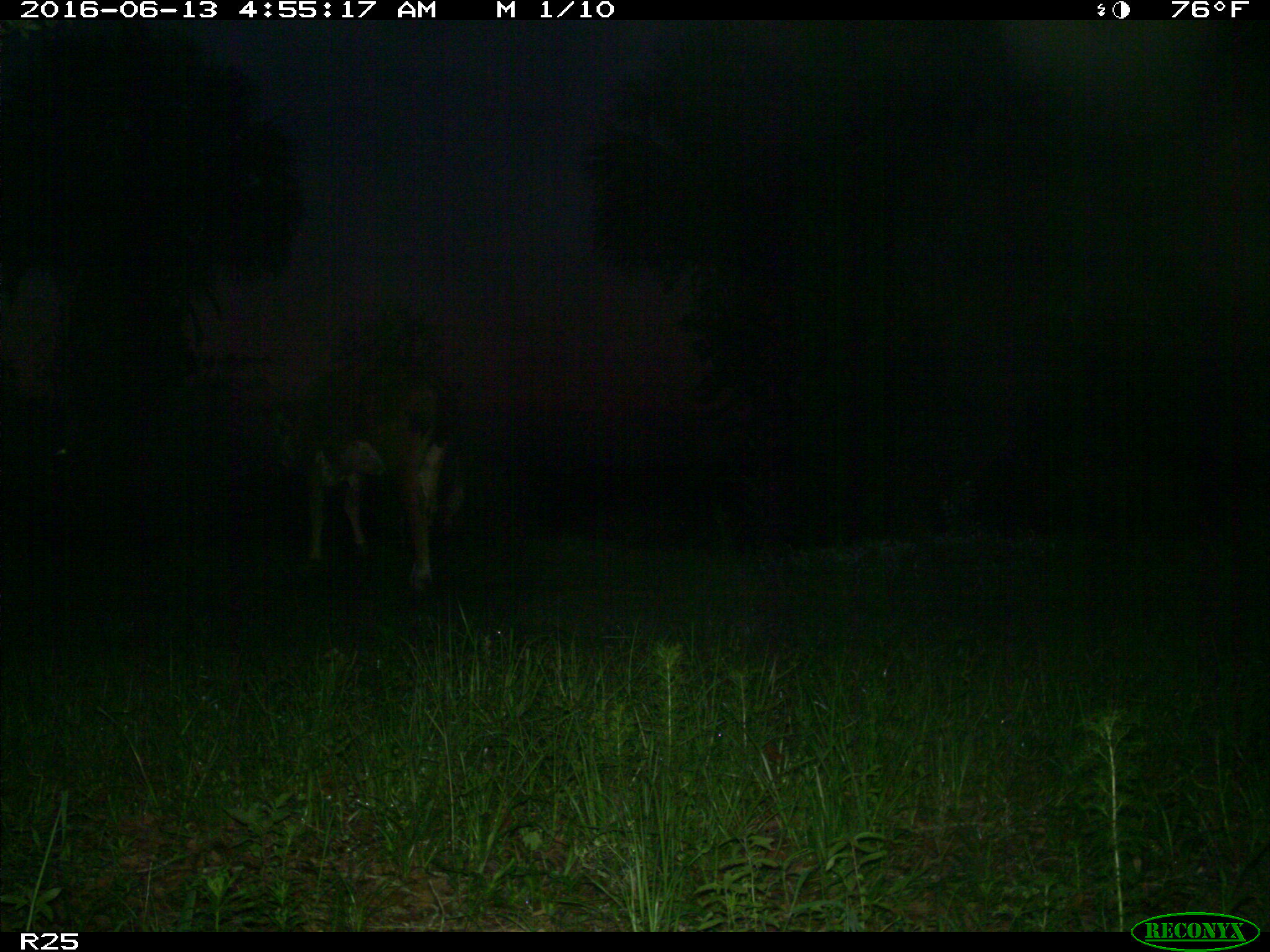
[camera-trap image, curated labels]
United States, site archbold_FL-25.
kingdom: Animalia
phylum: Chordata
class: Mammalia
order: Artiodactyla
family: Bovidae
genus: Bos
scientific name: Bos taurus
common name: domestic cow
Bos taurus (domestic cow).